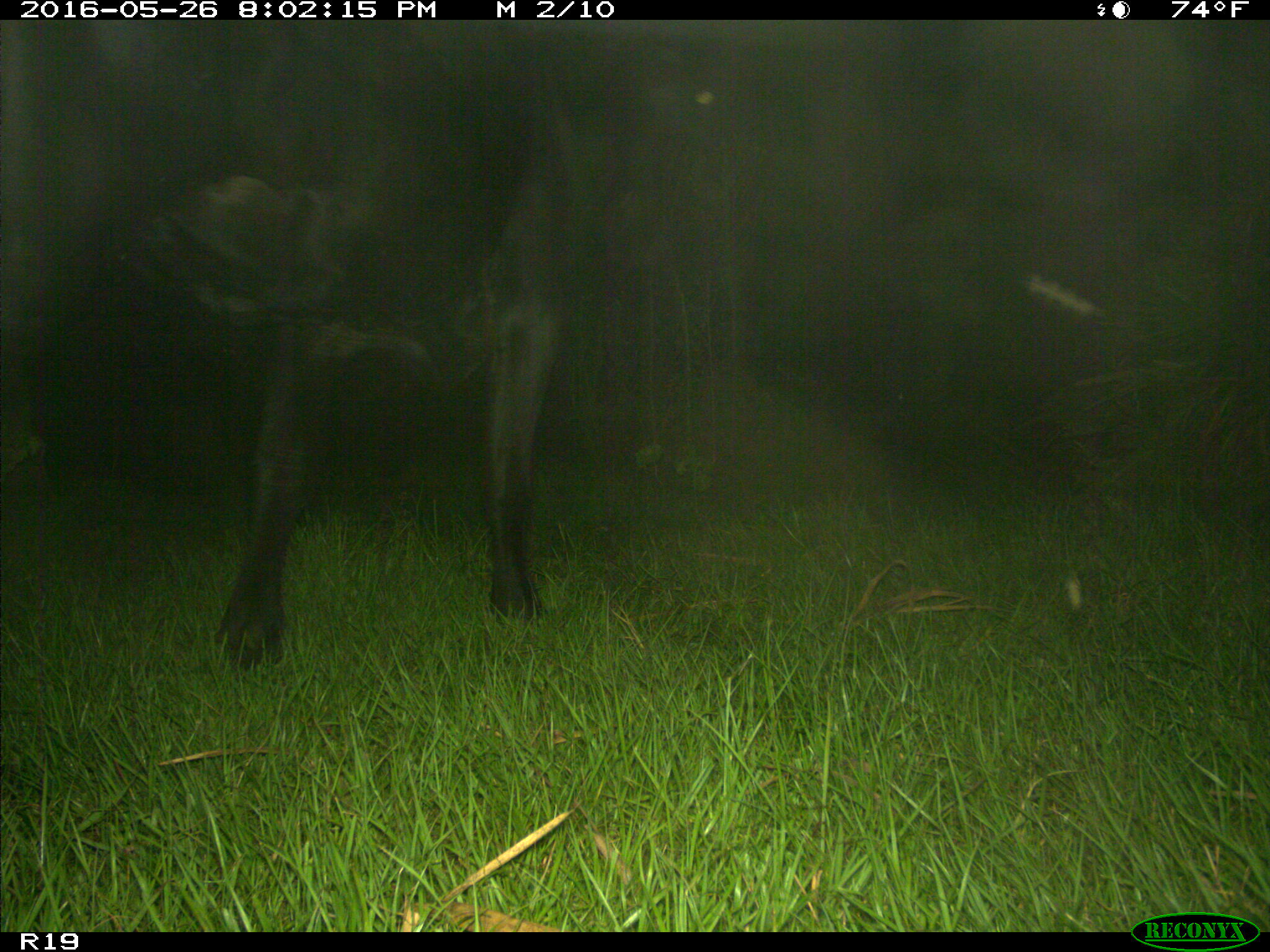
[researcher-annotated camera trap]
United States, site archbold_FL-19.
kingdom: Animalia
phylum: Chordata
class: Mammalia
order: Artiodactyla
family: Bovidae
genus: Bos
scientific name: Bos taurus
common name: domestic cow